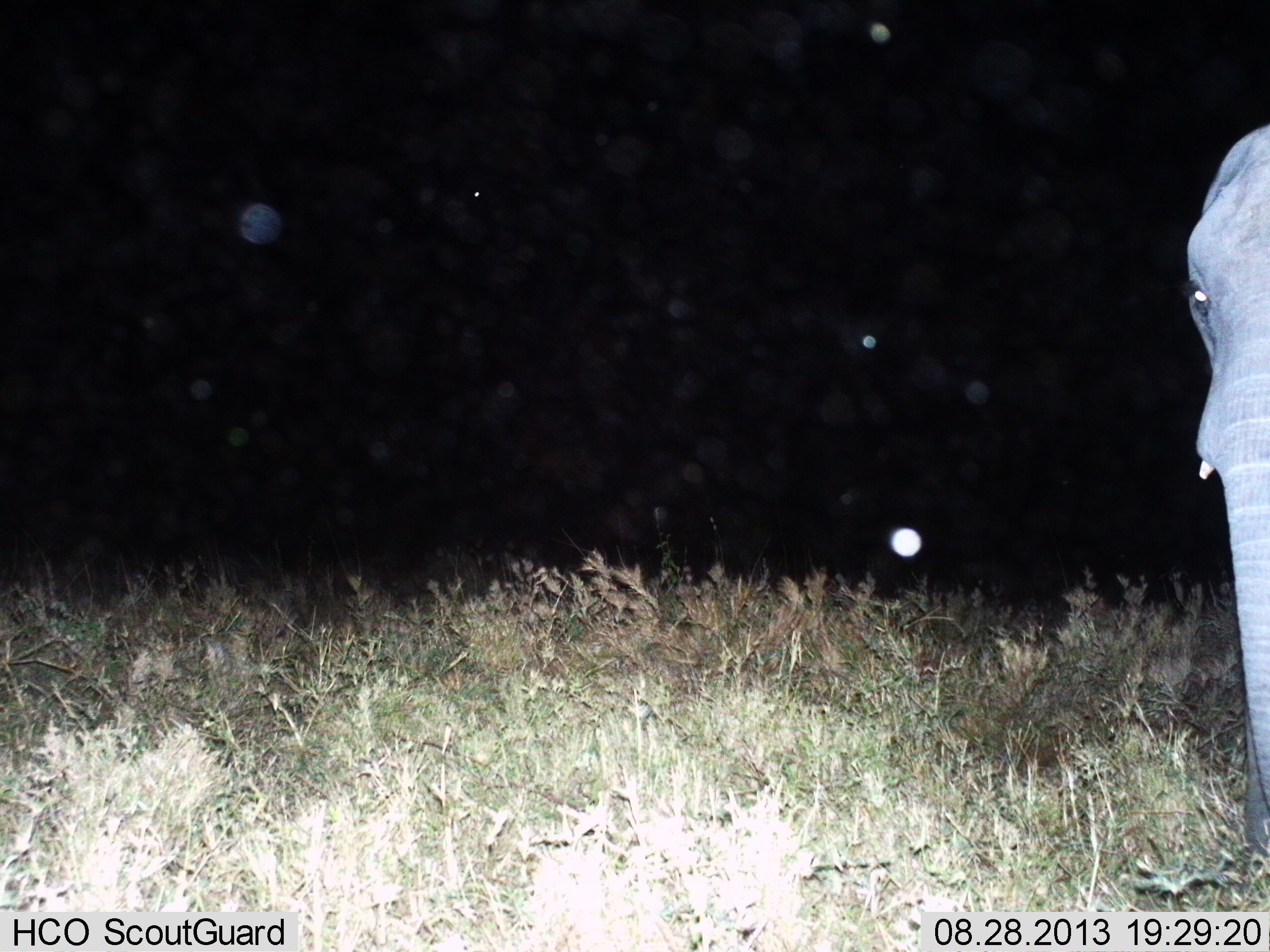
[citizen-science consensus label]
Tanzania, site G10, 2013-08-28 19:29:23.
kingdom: Animalia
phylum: Chordata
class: Mammalia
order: Proboscidea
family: Elephantidae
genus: Loxodonta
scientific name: Loxodonta africana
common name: african bush elephant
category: elephant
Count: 1.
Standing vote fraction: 100%.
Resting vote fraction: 0%.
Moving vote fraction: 0%.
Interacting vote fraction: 0%.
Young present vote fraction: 9%.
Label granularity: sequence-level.